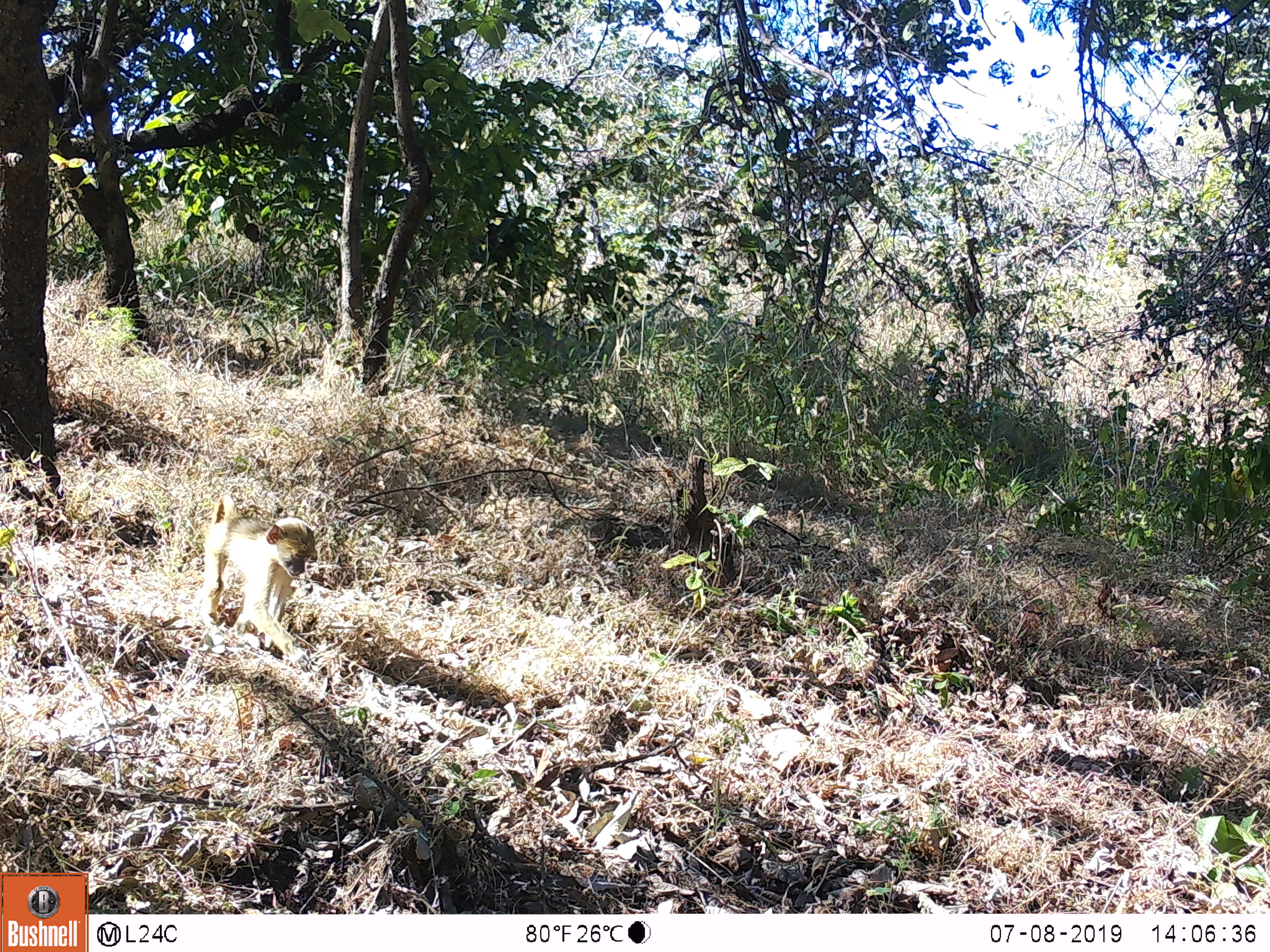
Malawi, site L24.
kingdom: Animalia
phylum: Chordata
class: Mammalia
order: Primates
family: Cercopithecidae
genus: Papio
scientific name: Papio cynocephalus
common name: yellow baboon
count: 1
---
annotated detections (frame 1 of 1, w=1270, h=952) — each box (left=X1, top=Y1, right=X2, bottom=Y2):
yellow baboon: (left=195, top=484, right=321, bottom=672)